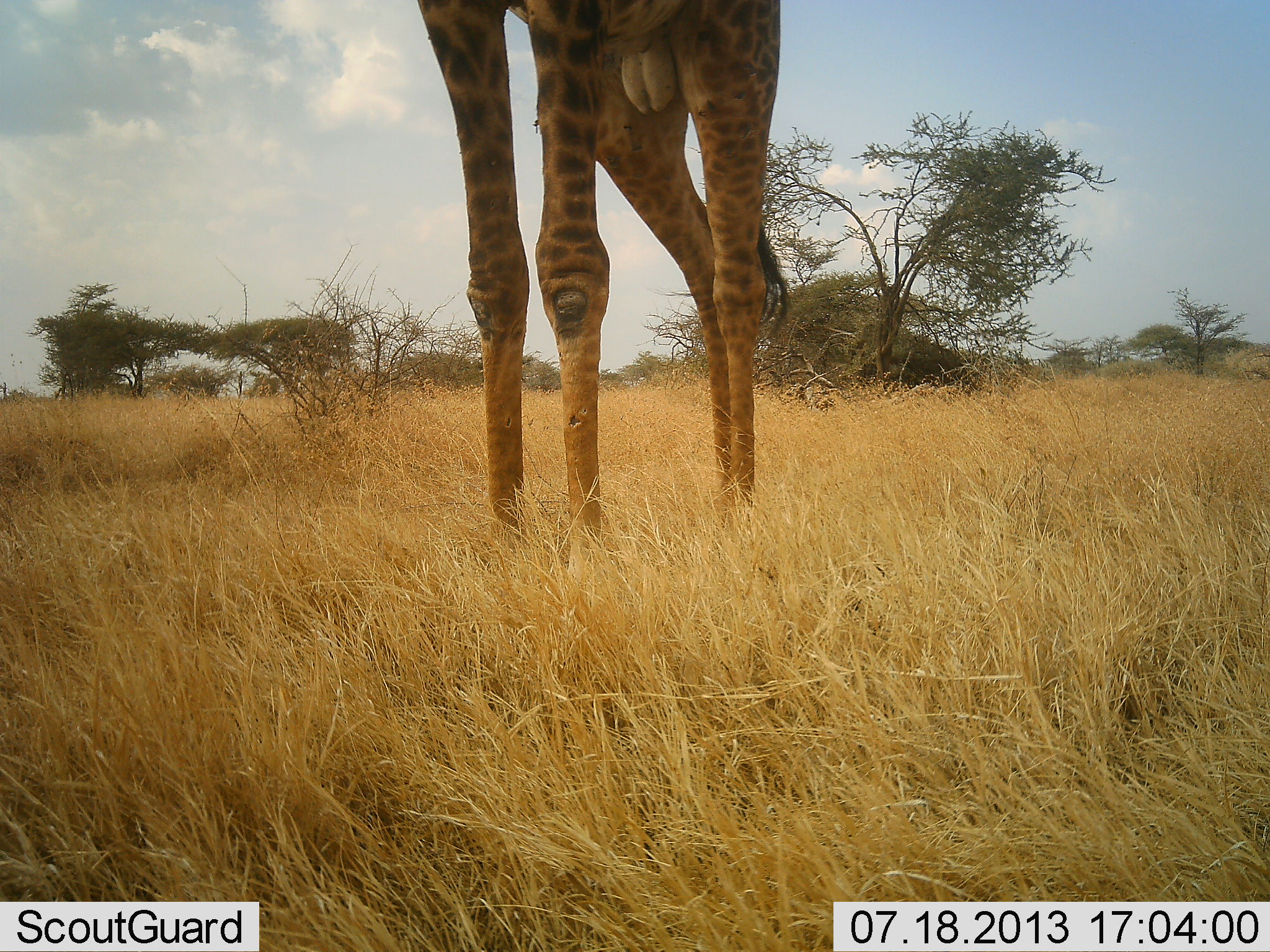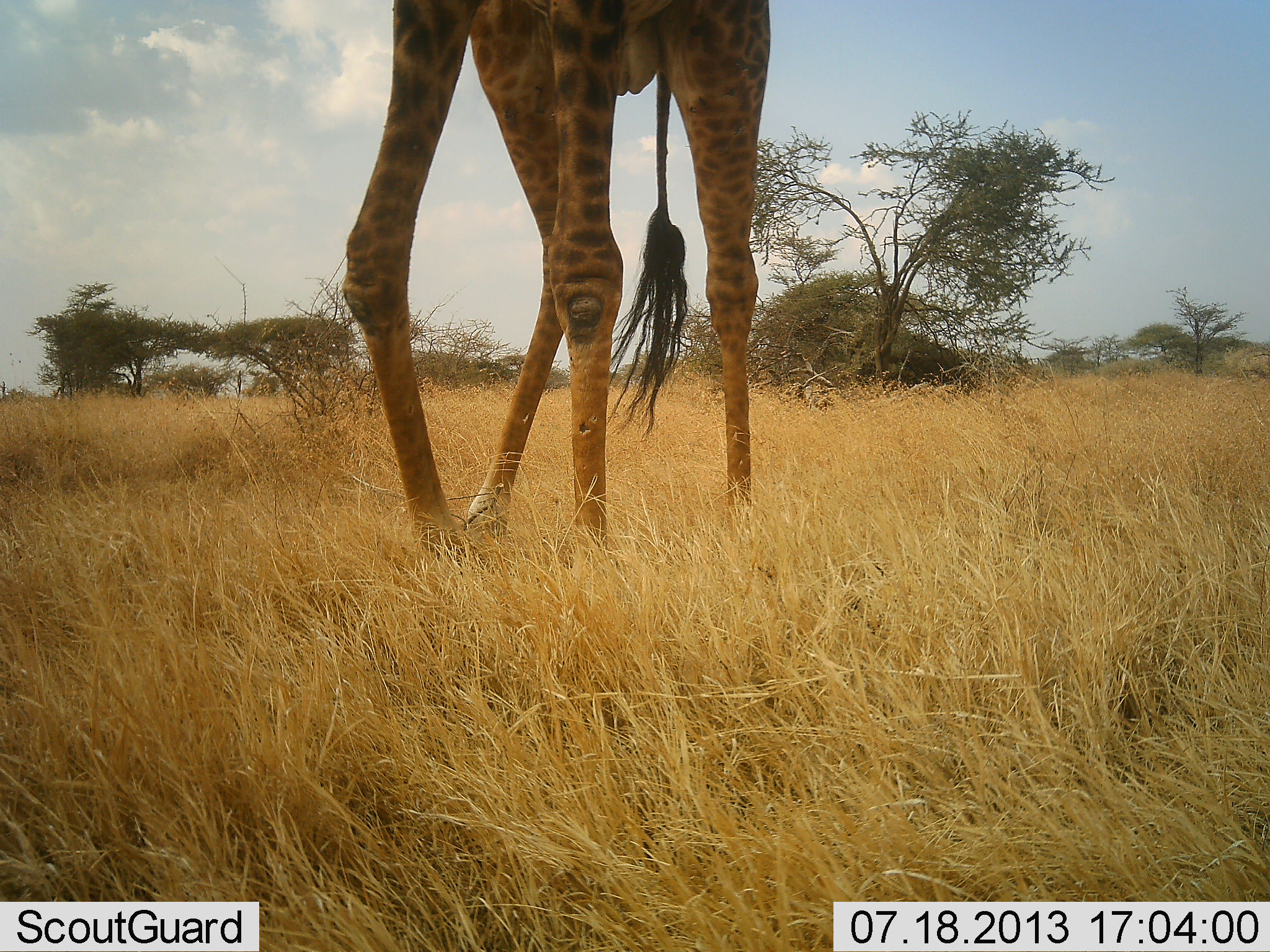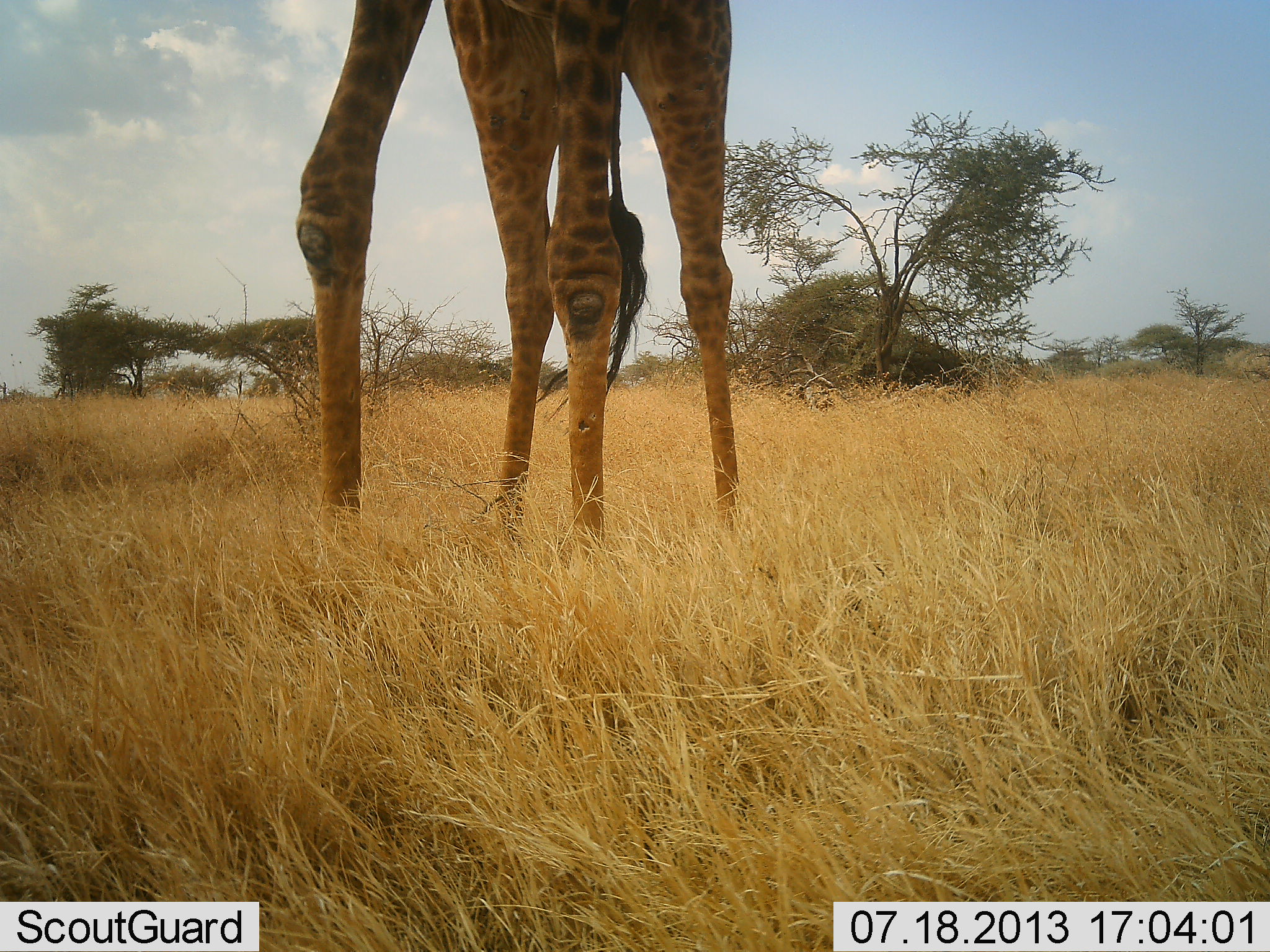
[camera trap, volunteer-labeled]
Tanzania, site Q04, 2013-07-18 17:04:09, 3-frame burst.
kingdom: Animalia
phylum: Chordata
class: Mammalia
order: Artiodactyla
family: Giraffidae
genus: Giraffa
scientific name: Giraffa camelopardalis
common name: giraffe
Giraffe (Giraffa camelopardalis), count 1. Behavior (volunteer vote fractions): standing 42%, resting 0%, moving 58%, interacting 0%. Young present (vote fraction): 0%. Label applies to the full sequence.